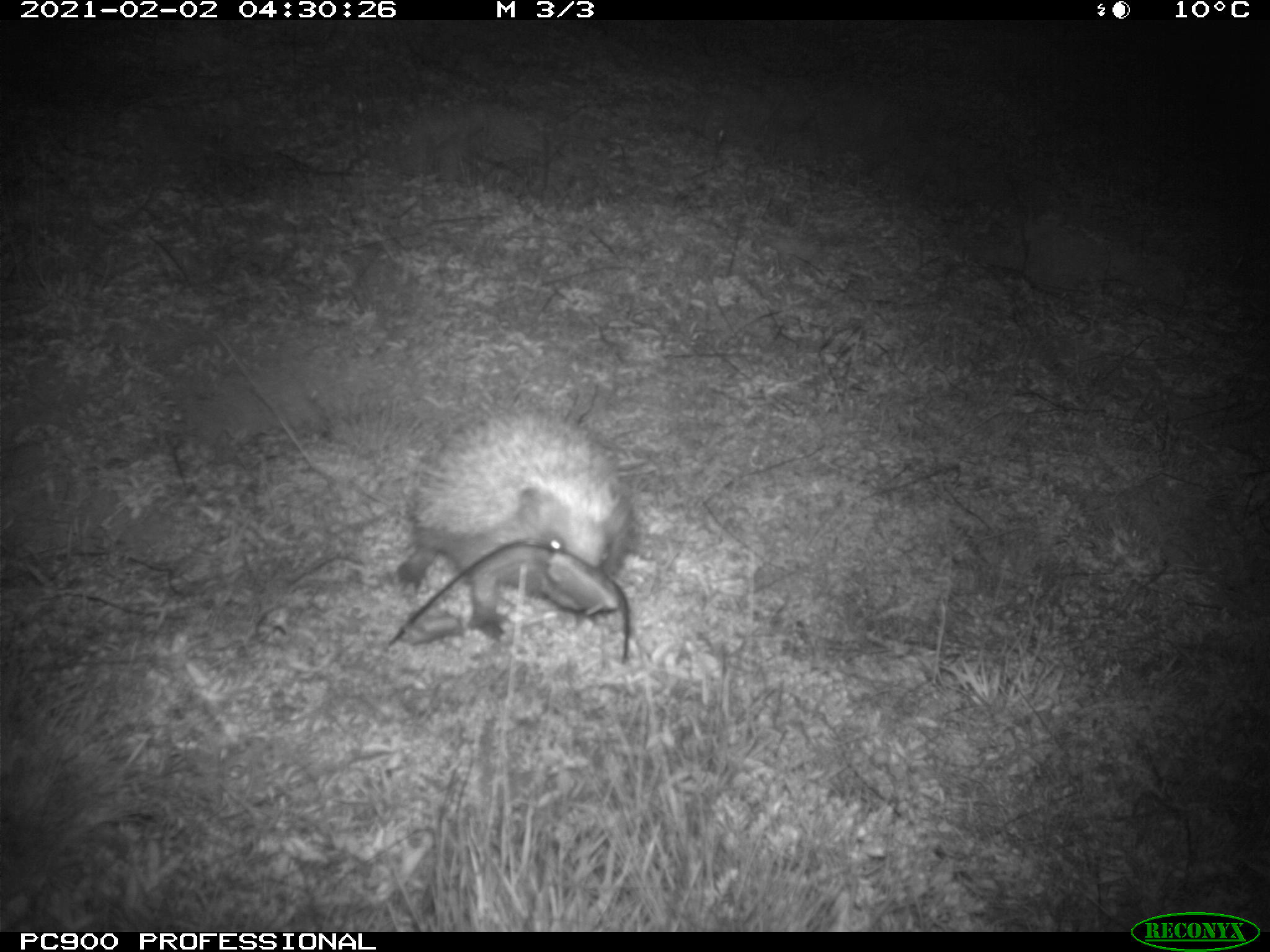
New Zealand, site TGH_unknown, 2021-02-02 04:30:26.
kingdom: Animalia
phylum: Chordata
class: Mammalia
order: Eulipotyphla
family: Erinaceidae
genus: Erinaceus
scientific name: Erinaceus europaeus europaeus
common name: european hedgehog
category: hedgehog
Hedgehog (european hedgehog) (Erinaceus europaeus europaeus).